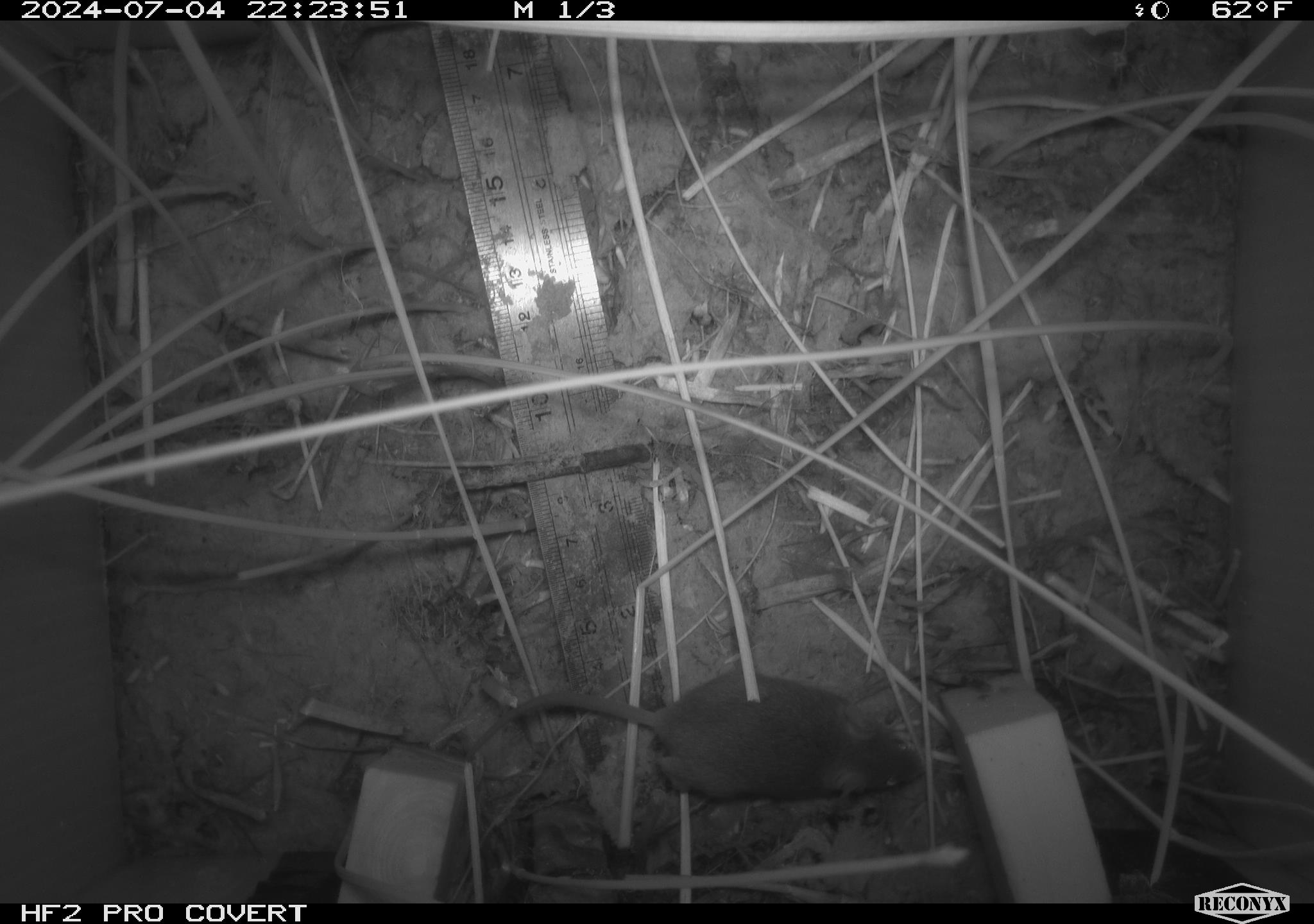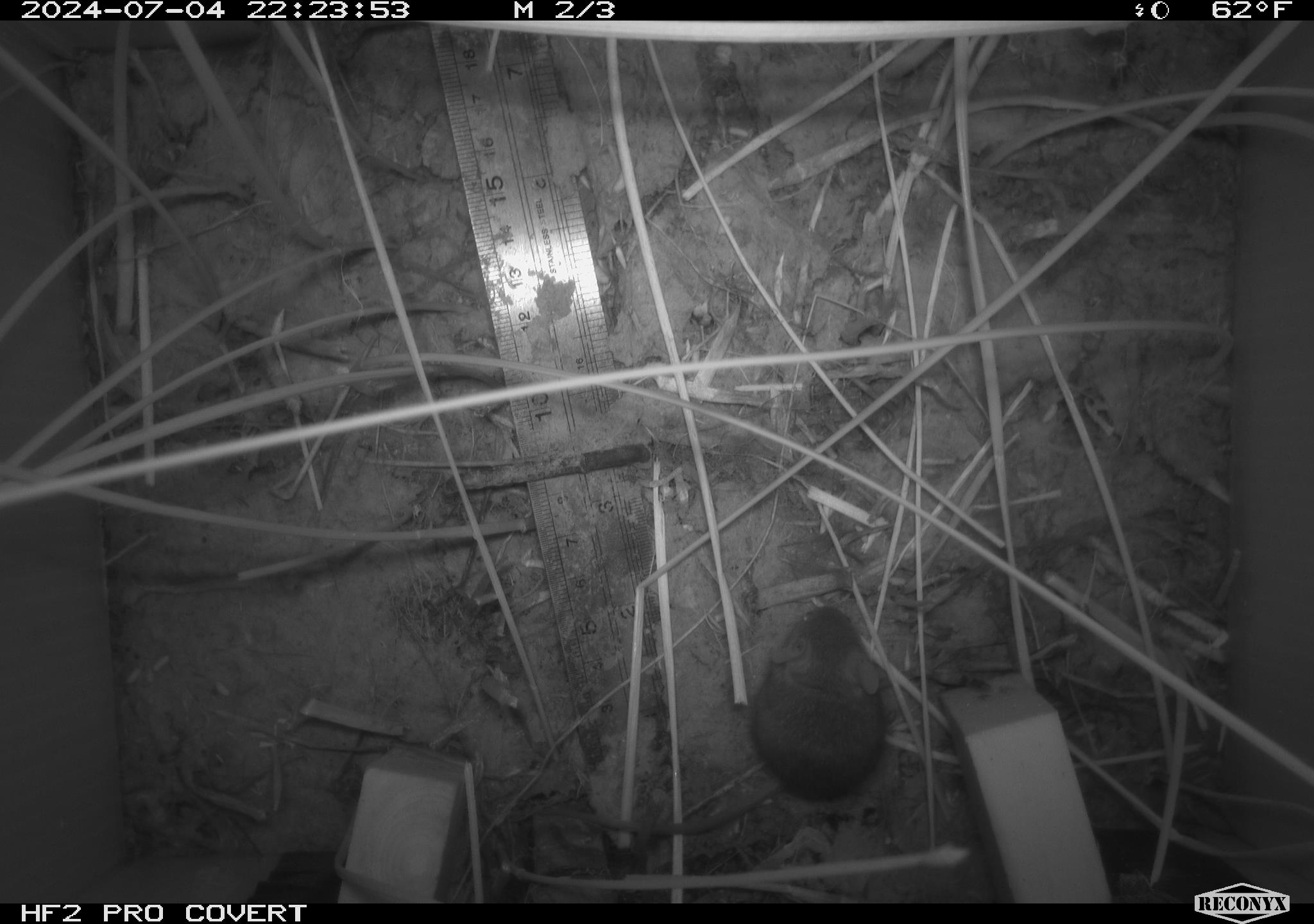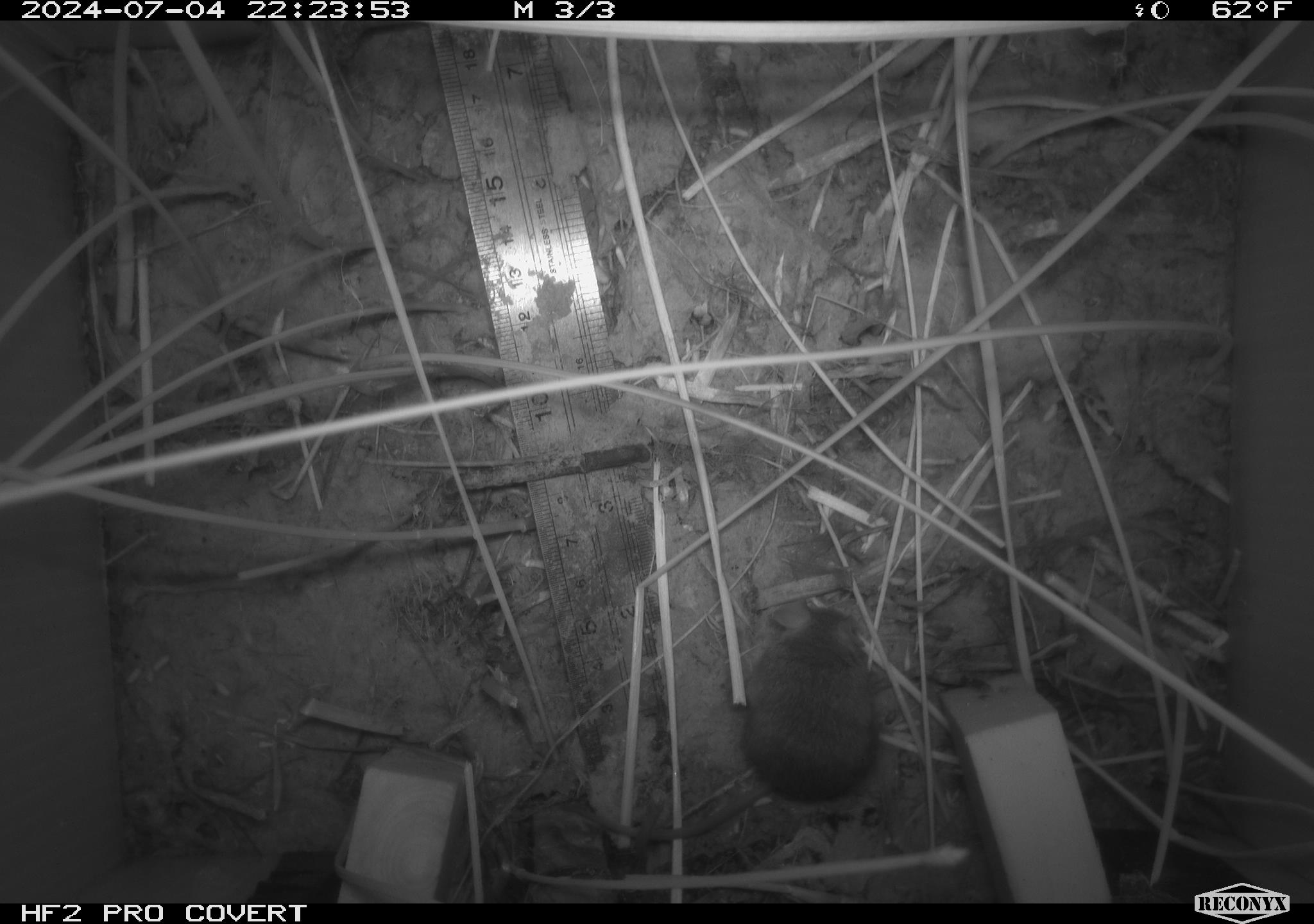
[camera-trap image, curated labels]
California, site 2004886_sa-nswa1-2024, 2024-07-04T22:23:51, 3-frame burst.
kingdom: Animalia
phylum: Chordata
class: Mammalia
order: Rodentia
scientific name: Rodentia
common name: rodent